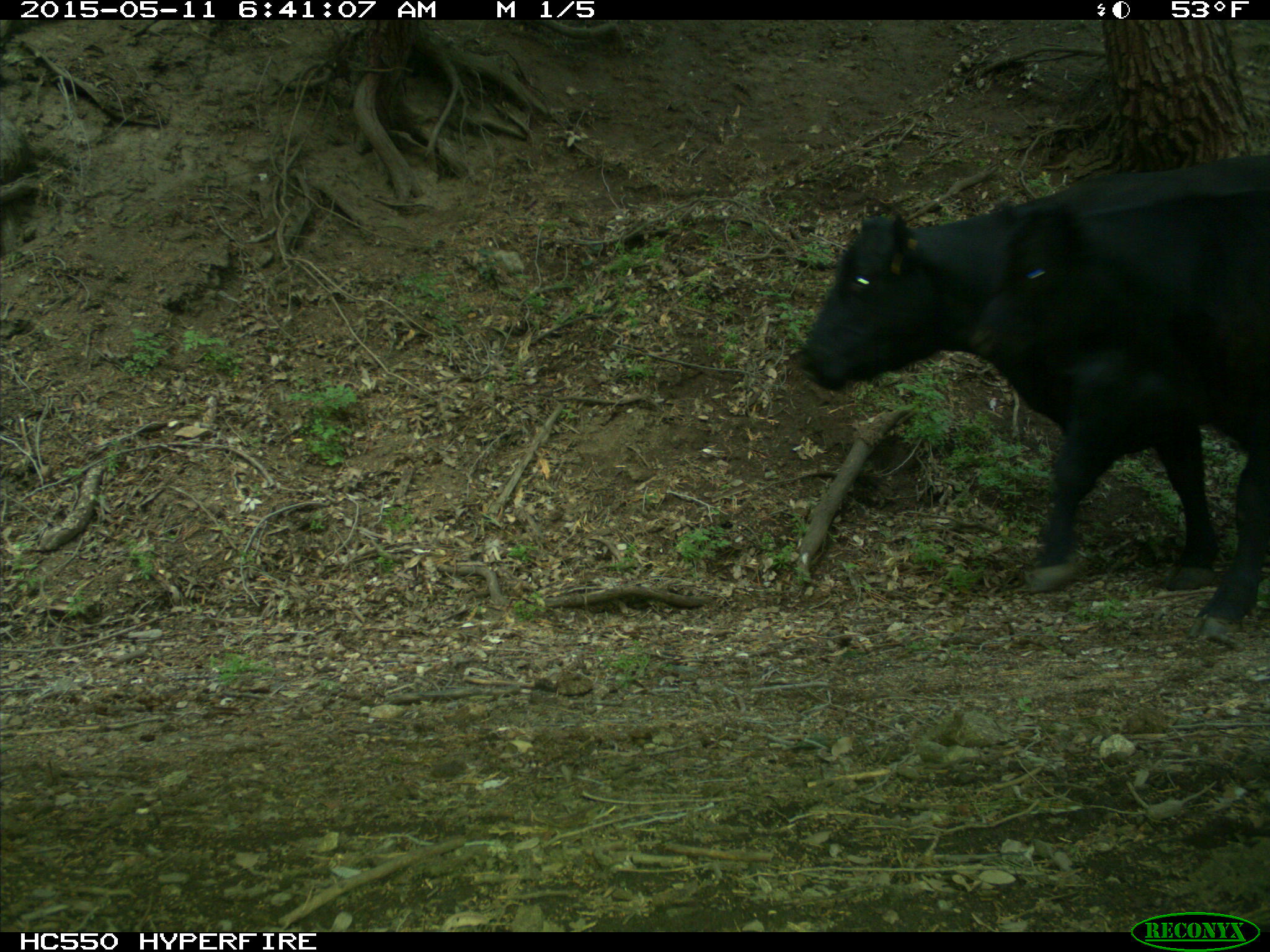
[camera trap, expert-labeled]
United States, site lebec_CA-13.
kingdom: Animalia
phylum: Chordata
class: Mammalia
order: Artiodactyla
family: Bovidae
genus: Bos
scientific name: Bos taurus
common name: domestic cow